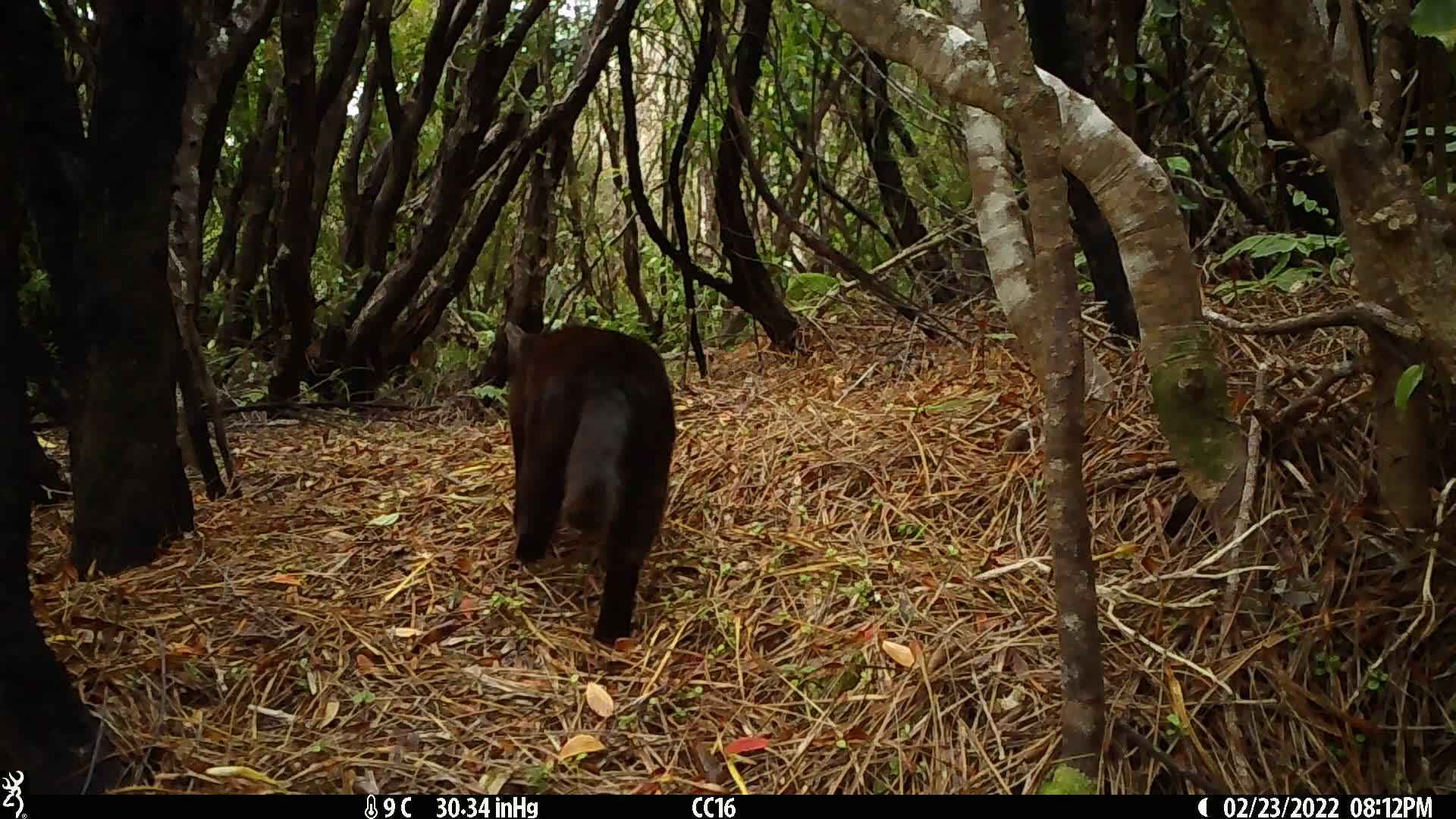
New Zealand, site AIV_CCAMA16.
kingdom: Animalia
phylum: Chordata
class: Mammalia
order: Carnivora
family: Felidae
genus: Felis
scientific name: Felis catus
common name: domestic cat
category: cat